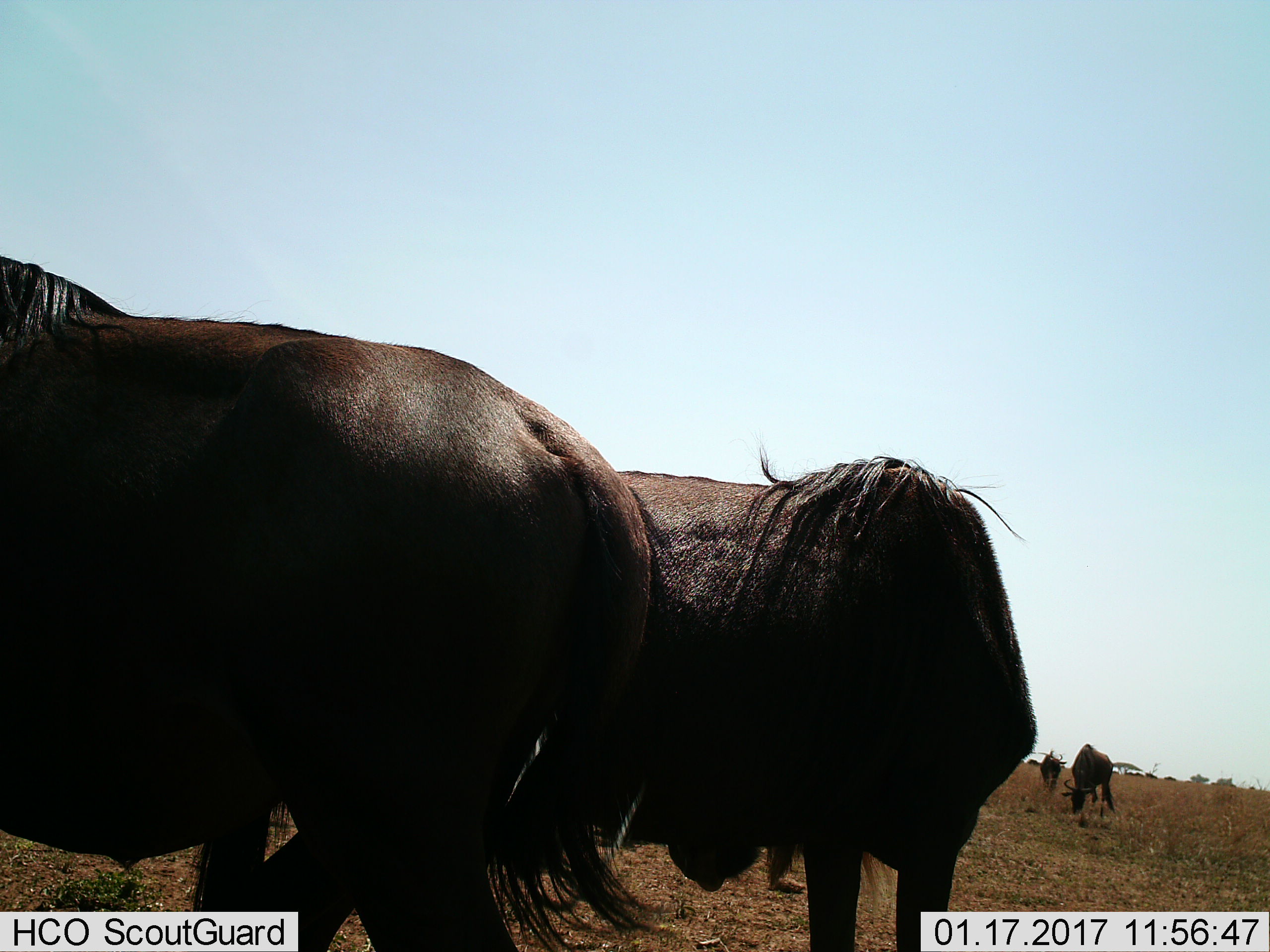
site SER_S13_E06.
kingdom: Animalia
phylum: Chordata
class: Mammalia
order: Artiodactyla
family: Bovidae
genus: Connochaetes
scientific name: Connochaetes taurinus taurinus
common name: blue wildebeest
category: wildebeestblue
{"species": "wildebeestblue (blue wildebeest) (Connochaetes taurinus taurinus)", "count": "4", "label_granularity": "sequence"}